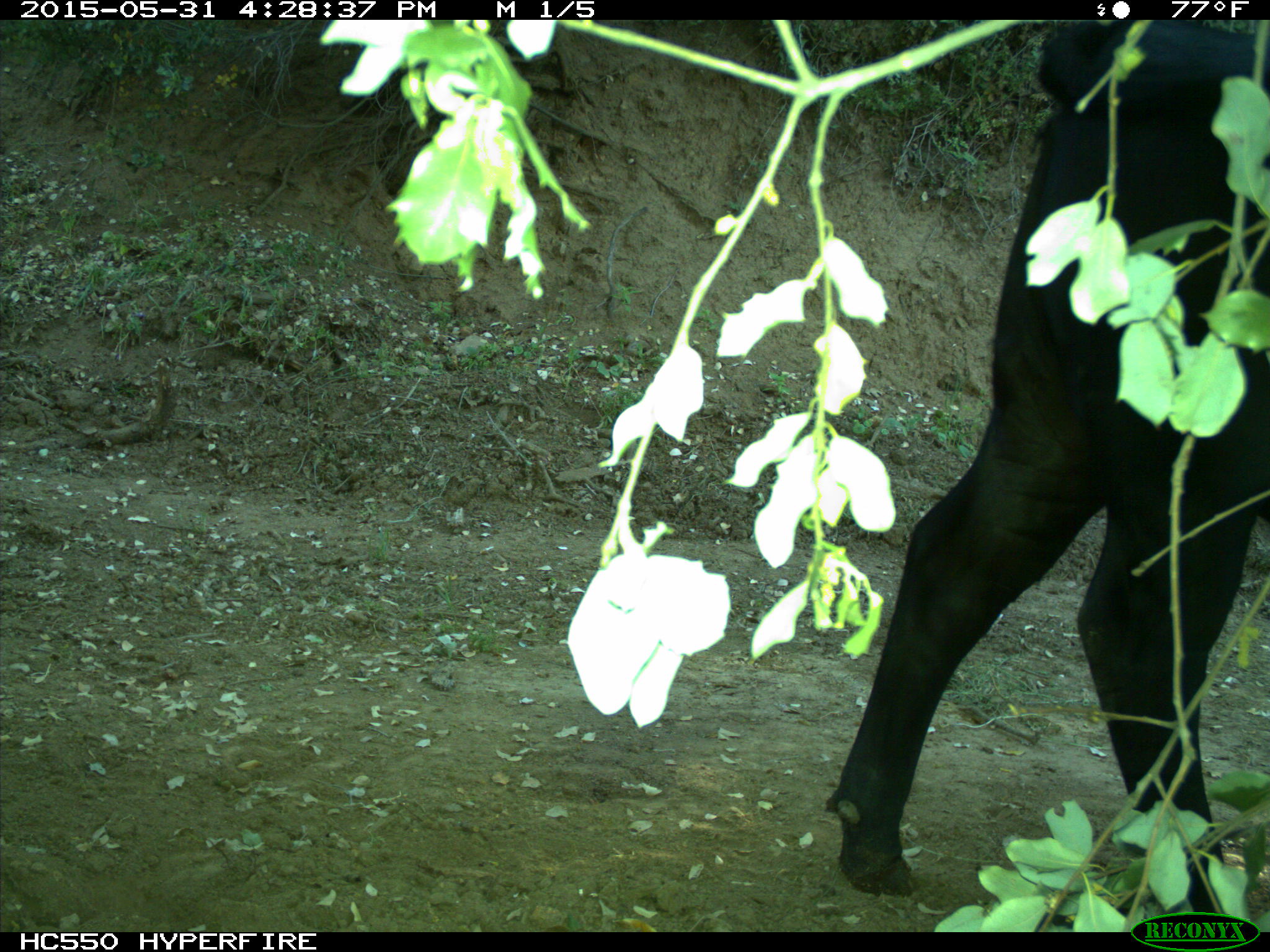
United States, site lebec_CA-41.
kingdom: Animalia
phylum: Chordata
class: Mammalia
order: Artiodactyla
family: Bovidae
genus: Bos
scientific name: Bos taurus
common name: domestic cow